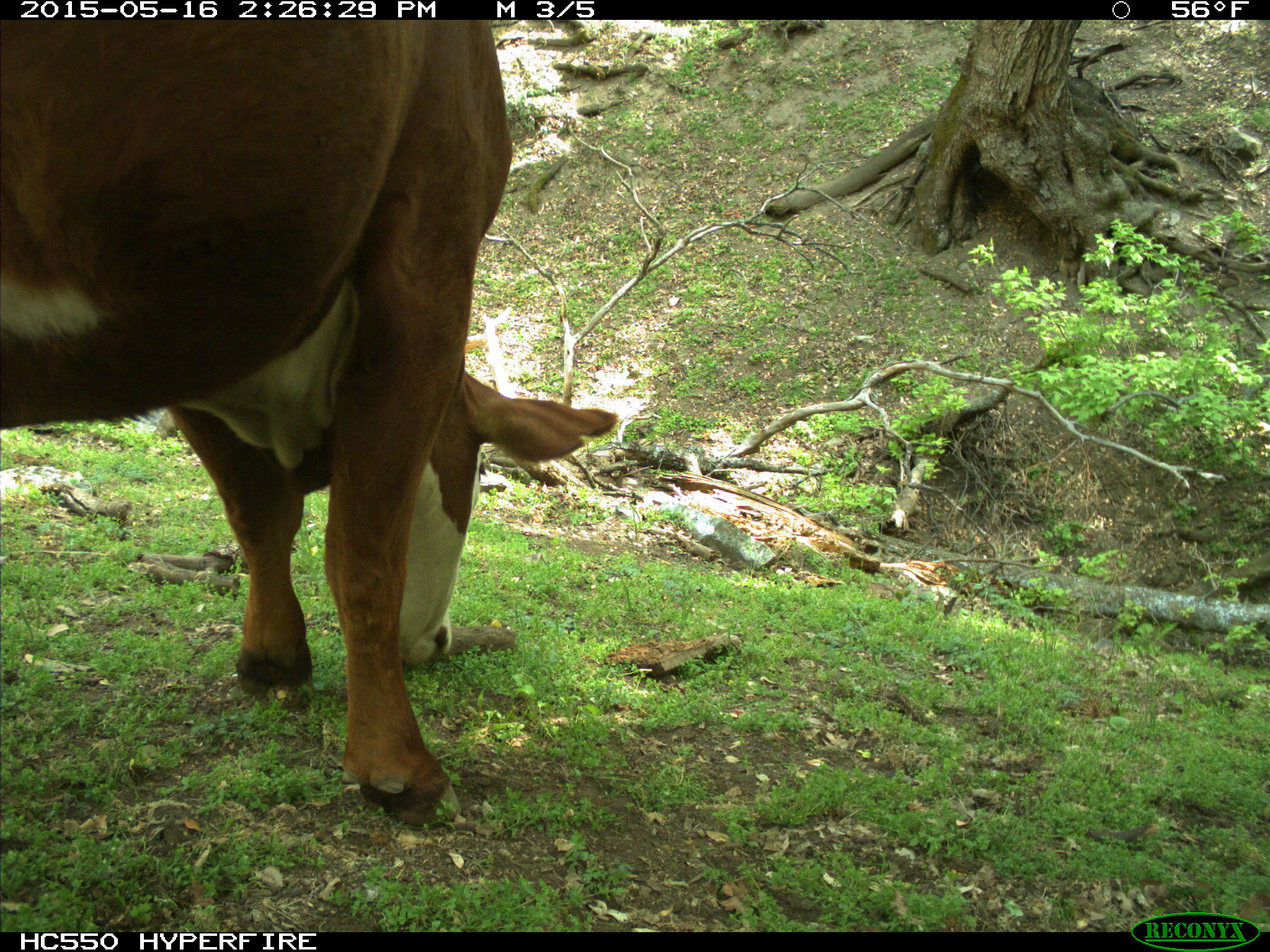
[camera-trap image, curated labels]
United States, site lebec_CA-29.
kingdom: Animalia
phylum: Chordata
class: Mammalia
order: Artiodactyla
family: Bovidae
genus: Bos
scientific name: Bos taurus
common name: domestic cow